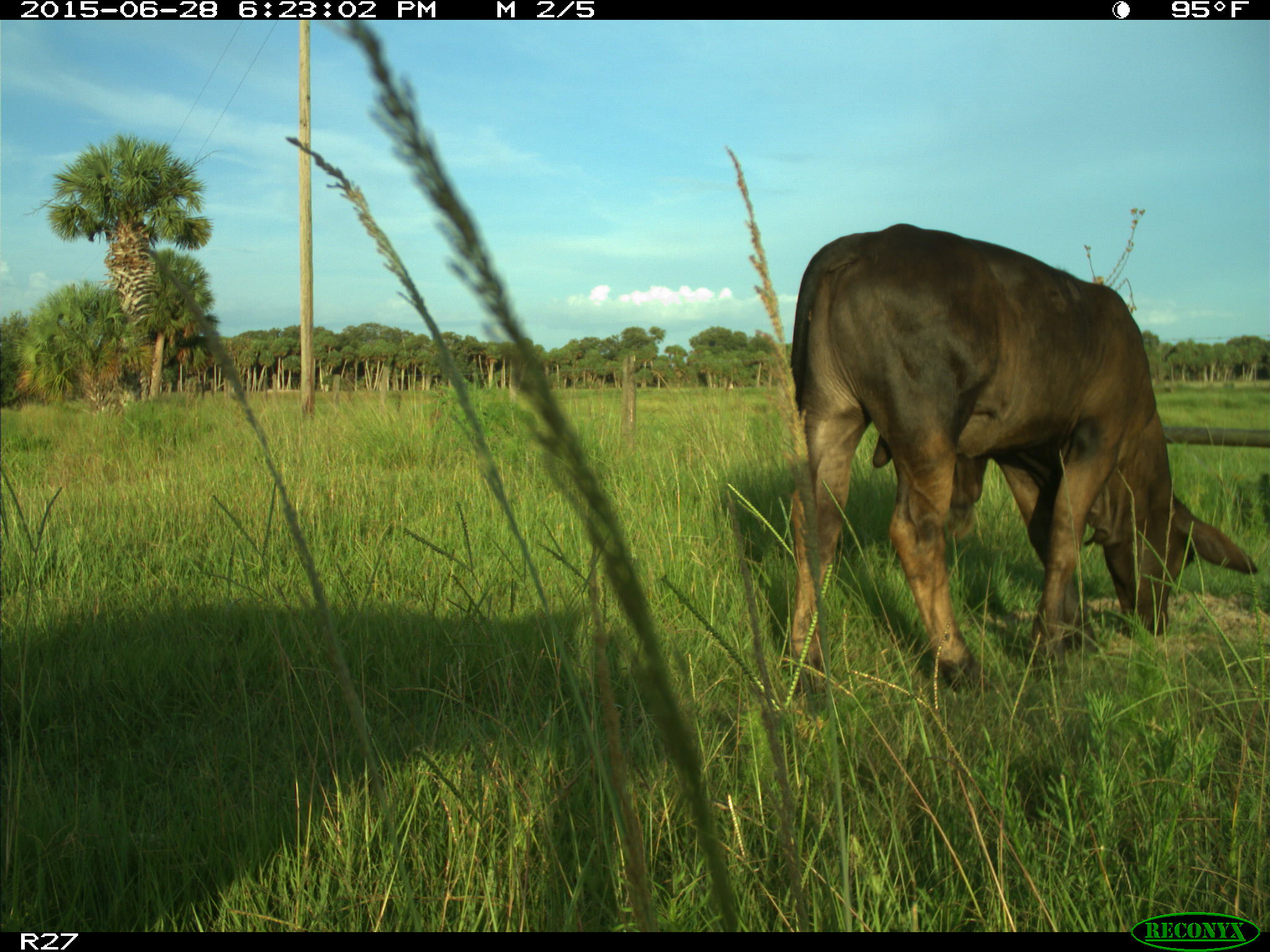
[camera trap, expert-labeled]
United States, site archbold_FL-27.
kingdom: Animalia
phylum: Chordata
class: Mammalia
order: Artiodactyla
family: Bovidae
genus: Bos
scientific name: Bos taurus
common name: domestic cow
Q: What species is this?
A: Bos taurus (domestic cow).